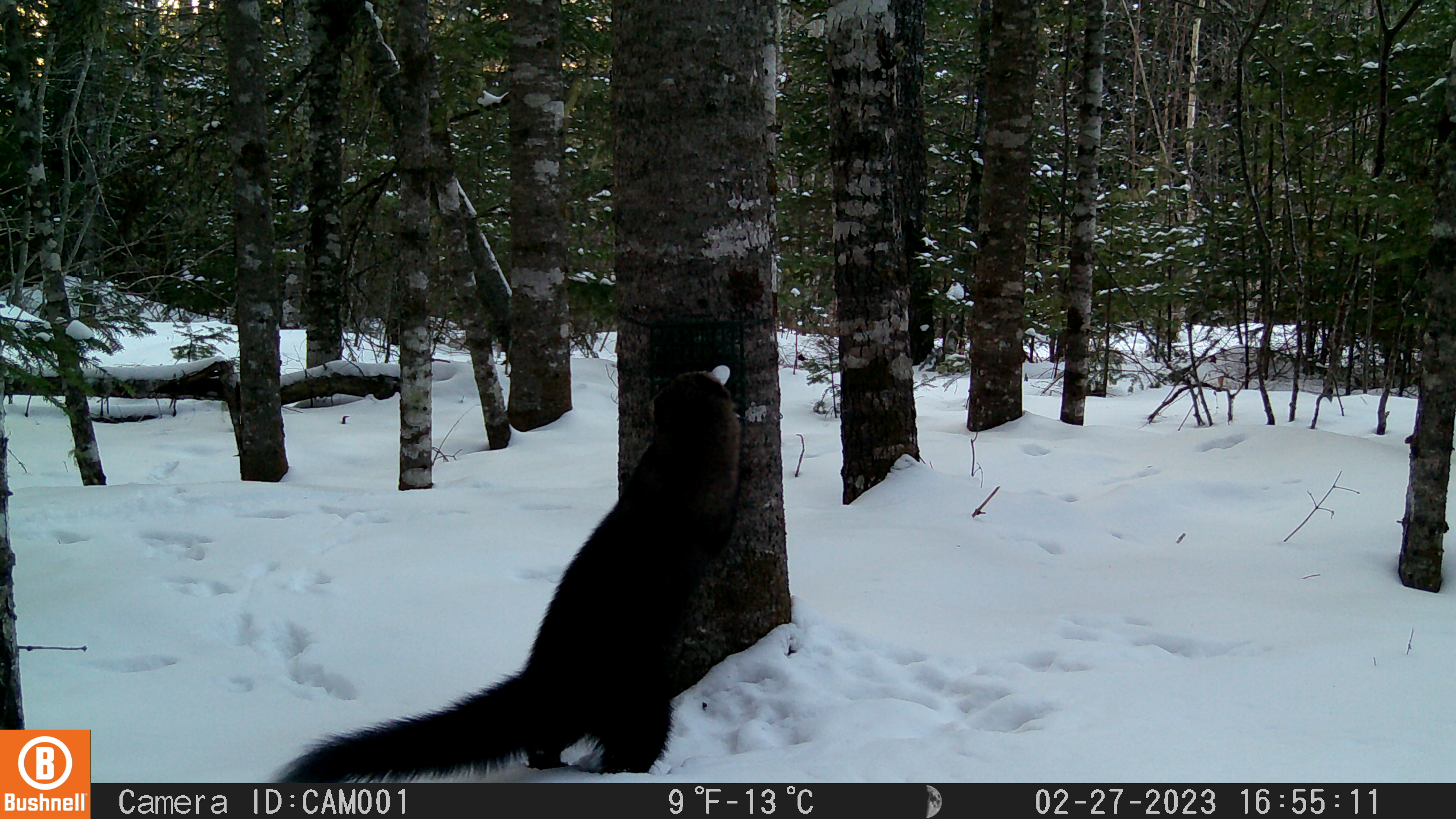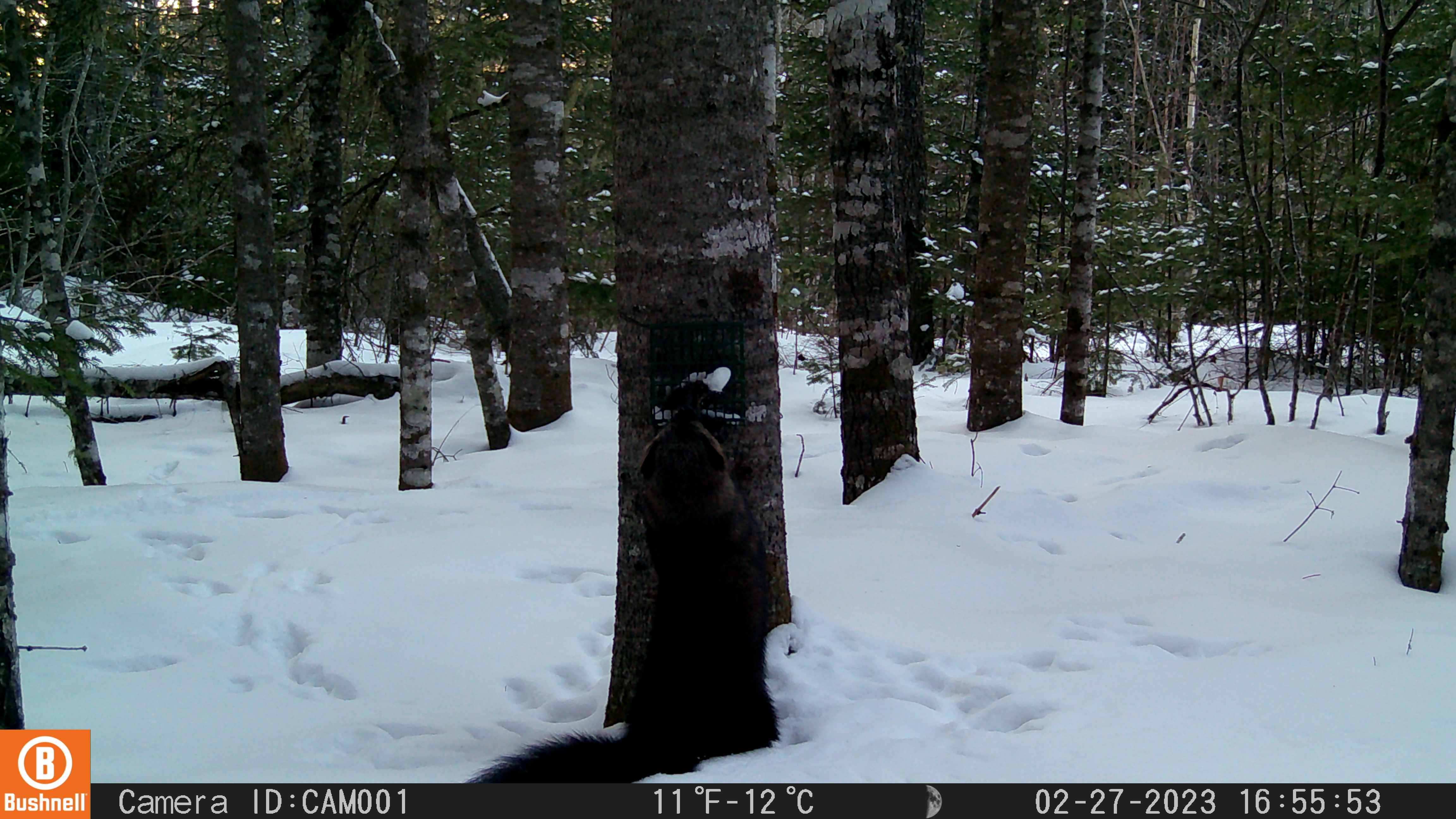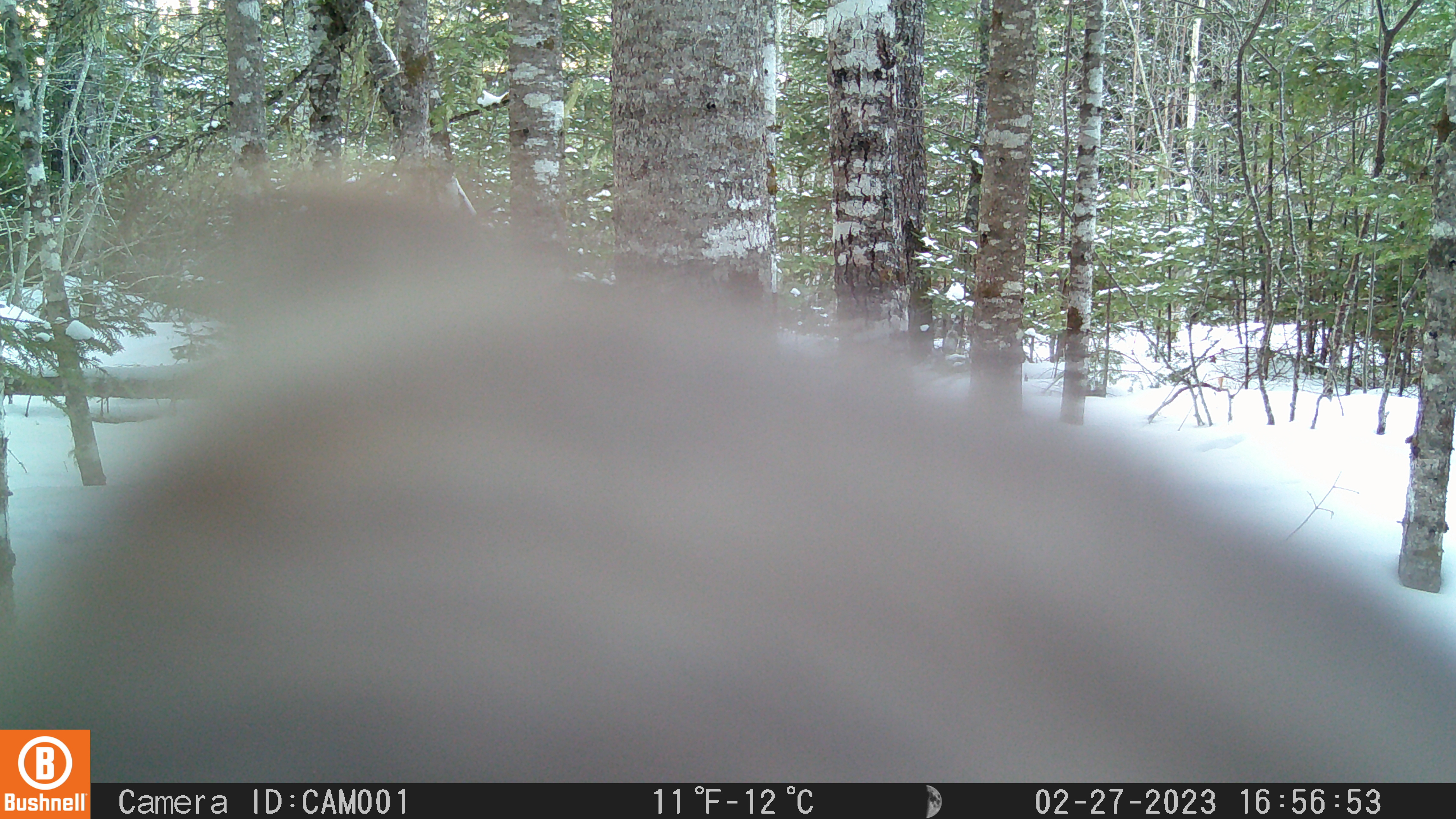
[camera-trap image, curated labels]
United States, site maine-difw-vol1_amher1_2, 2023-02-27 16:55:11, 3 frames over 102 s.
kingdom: Animalia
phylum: Chordata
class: Mammalia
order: Carnivora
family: Mustelidae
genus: Pekania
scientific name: Pekania pennanti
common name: fisher